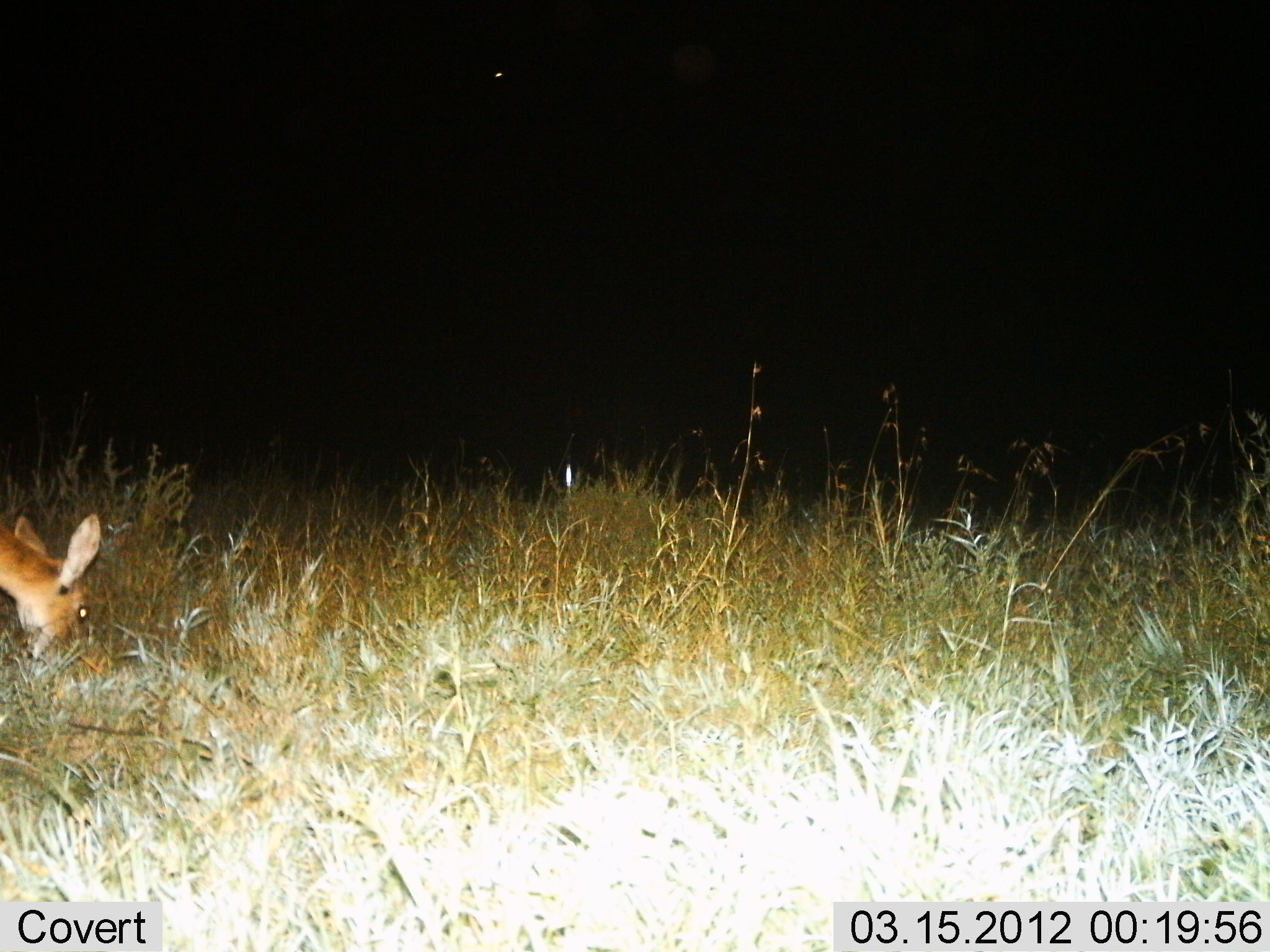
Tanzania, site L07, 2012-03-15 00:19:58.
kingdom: Animalia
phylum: Chordata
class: Mammalia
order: Artiodactyla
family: Bovidae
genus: Redunca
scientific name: Redunca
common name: reedbuck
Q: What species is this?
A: Reedbuck (Redunca).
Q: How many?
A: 1.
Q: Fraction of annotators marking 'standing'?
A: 25%.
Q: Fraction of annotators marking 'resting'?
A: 0%.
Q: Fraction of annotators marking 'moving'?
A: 0%.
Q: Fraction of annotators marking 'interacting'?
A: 0%.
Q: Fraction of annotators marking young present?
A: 0%.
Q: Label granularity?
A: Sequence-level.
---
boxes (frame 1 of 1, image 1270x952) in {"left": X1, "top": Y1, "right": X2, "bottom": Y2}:
animal: {"left": 0, "top": 507, "right": 103, "bottom": 667}